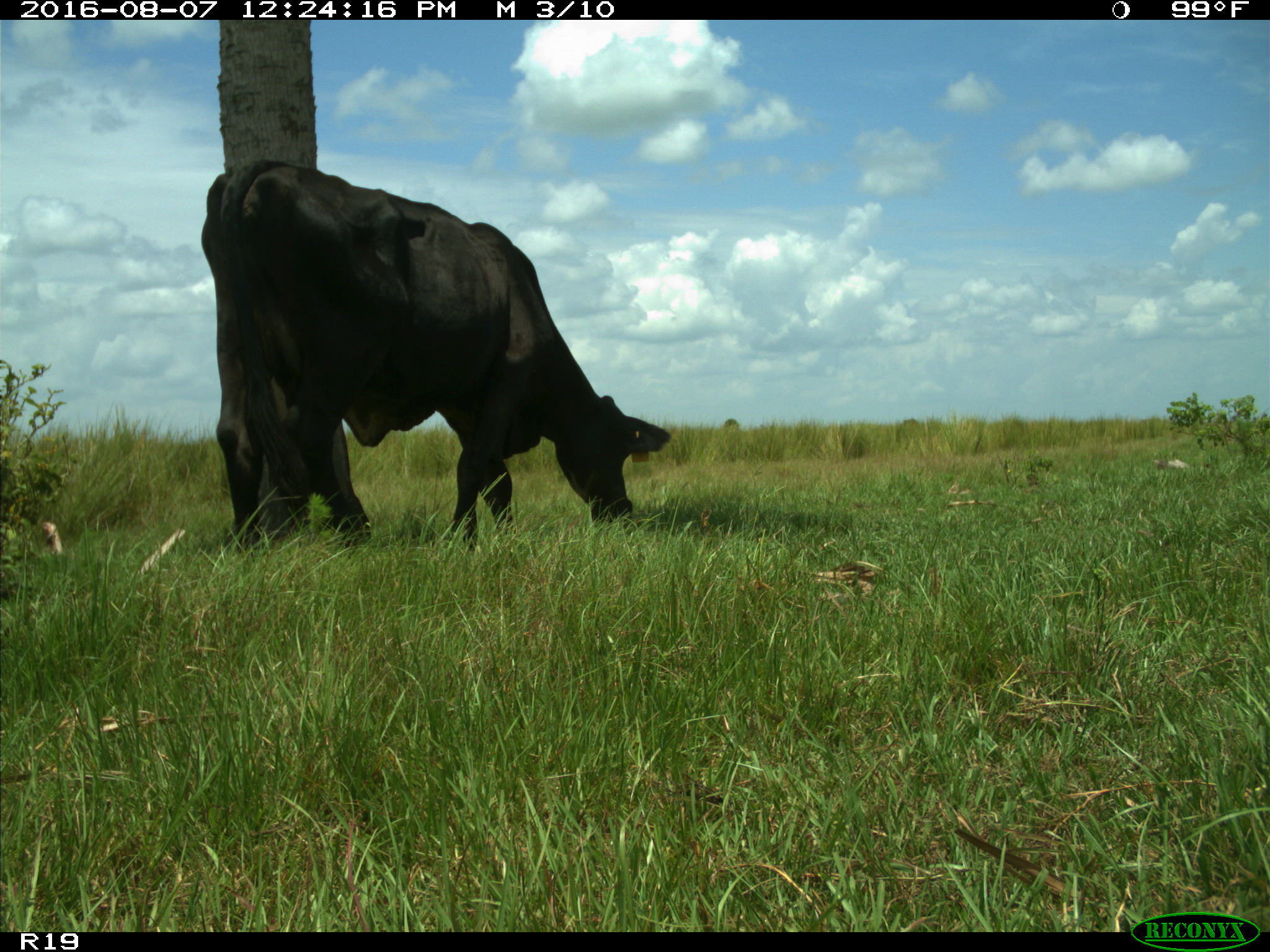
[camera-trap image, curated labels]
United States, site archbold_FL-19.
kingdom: Animalia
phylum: Chordata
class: Mammalia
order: Artiodactyla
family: Bovidae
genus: Bos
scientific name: Bos taurus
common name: domestic cow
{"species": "Bos taurus (domestic cow)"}